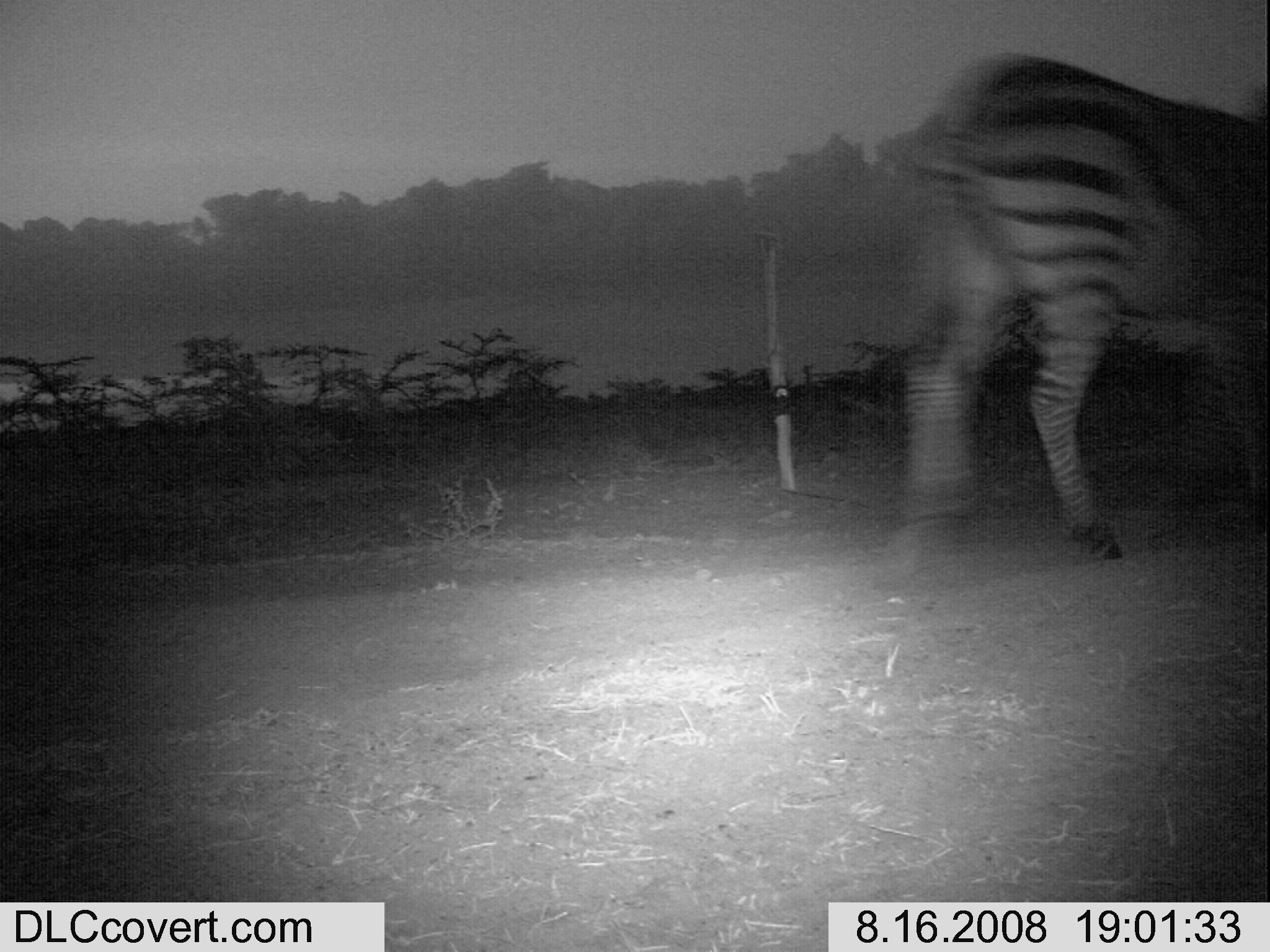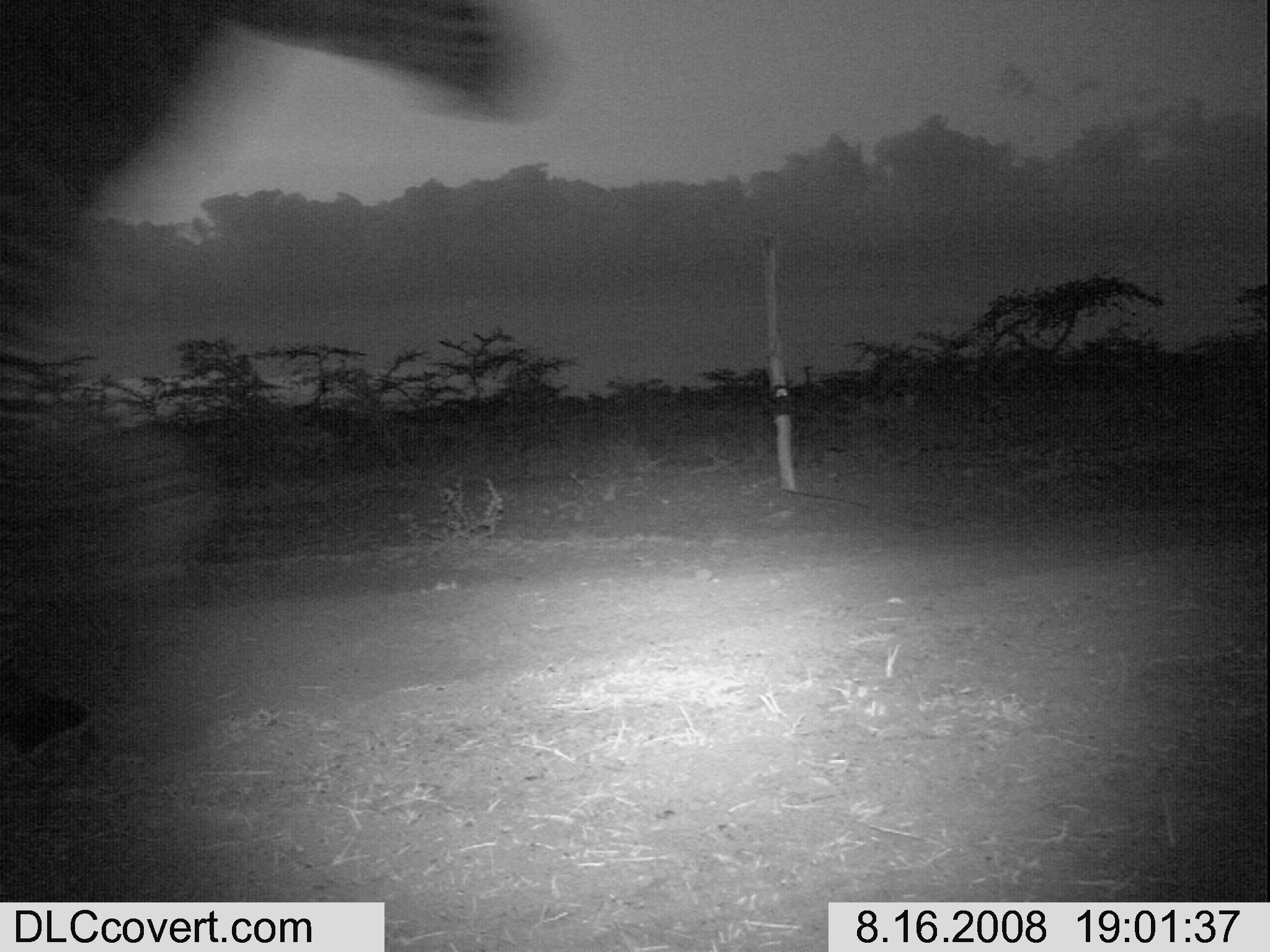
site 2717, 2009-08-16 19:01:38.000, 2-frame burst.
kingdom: Animalia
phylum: Chordata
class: Mammalia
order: Perissodactyla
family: Equidae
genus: Equus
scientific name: Equus quagga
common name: plains zebra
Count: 1.